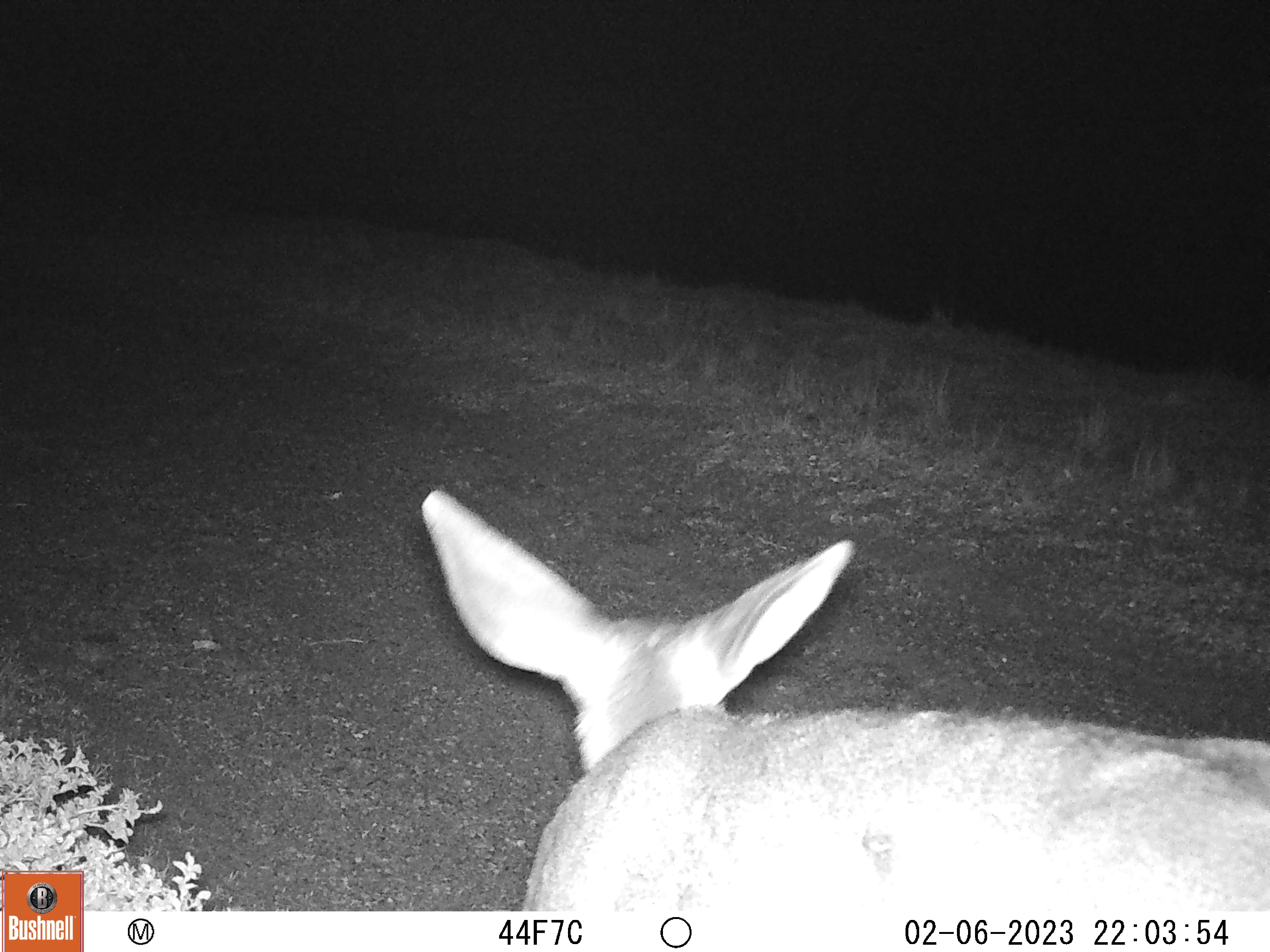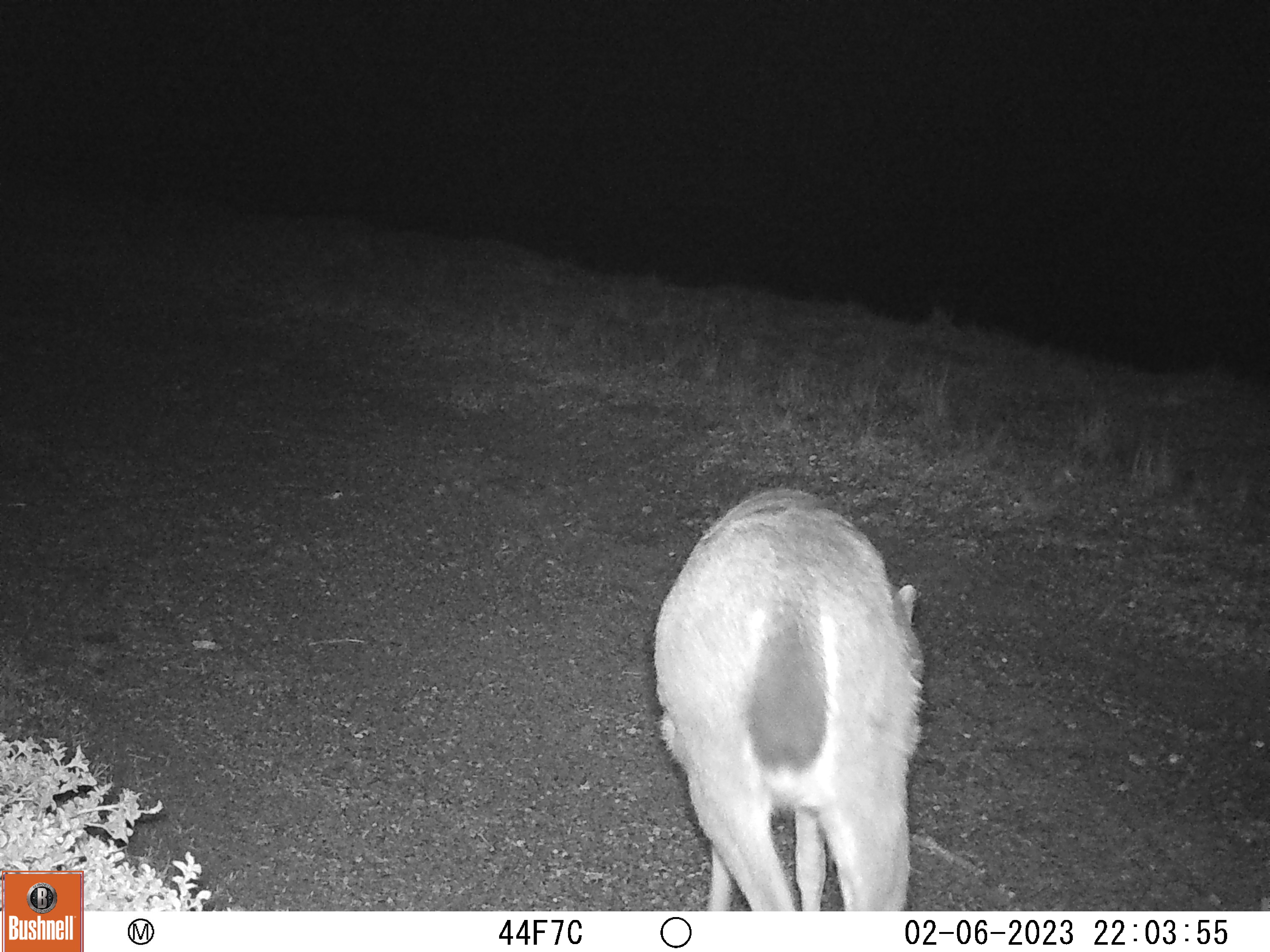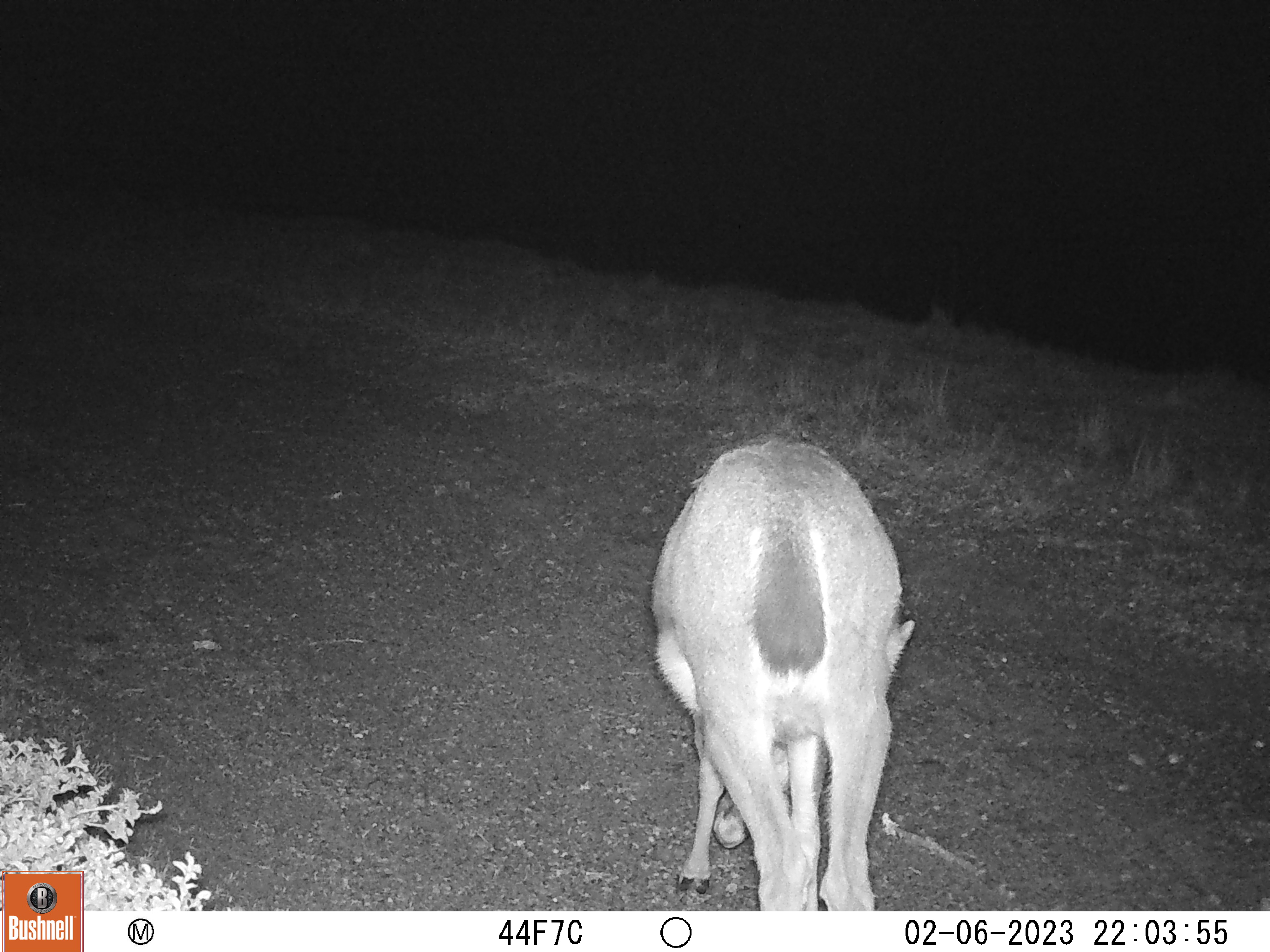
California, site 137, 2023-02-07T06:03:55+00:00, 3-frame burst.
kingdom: Animalia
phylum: Chordata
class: Mammalia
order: Artiodactyla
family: Cervidae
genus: Odocoileus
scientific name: Odocoileus hemionus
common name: mule deer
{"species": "mule deer (Odocoileus hemionus)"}